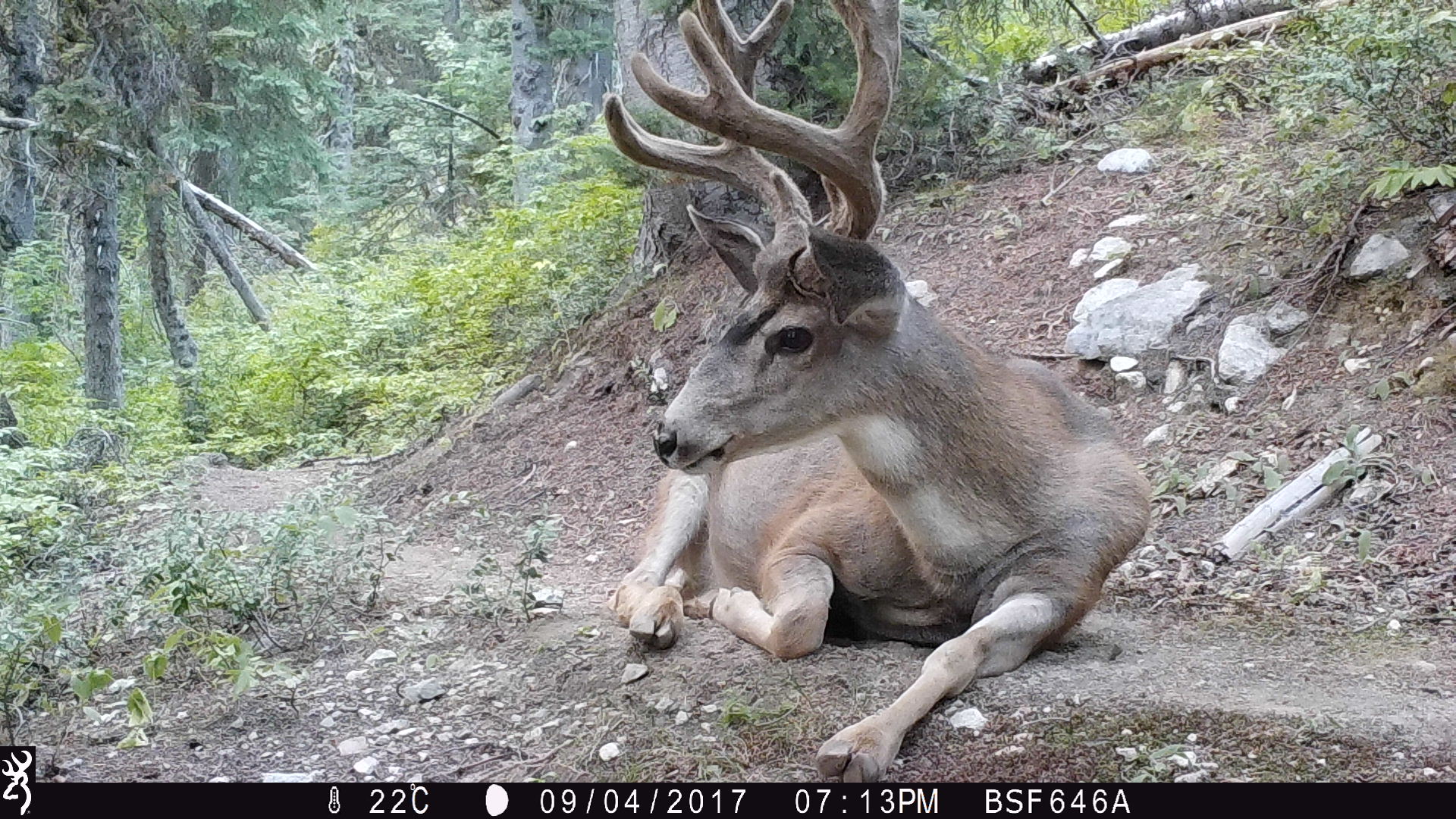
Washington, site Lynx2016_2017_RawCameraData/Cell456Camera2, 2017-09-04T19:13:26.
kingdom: Animalia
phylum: Chordata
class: Mammalia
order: Artiodactyla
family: Cervidae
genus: Odocoileus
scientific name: Odocoileus hemionus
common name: mule deer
Odocoileus hemionus (mule deer). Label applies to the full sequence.